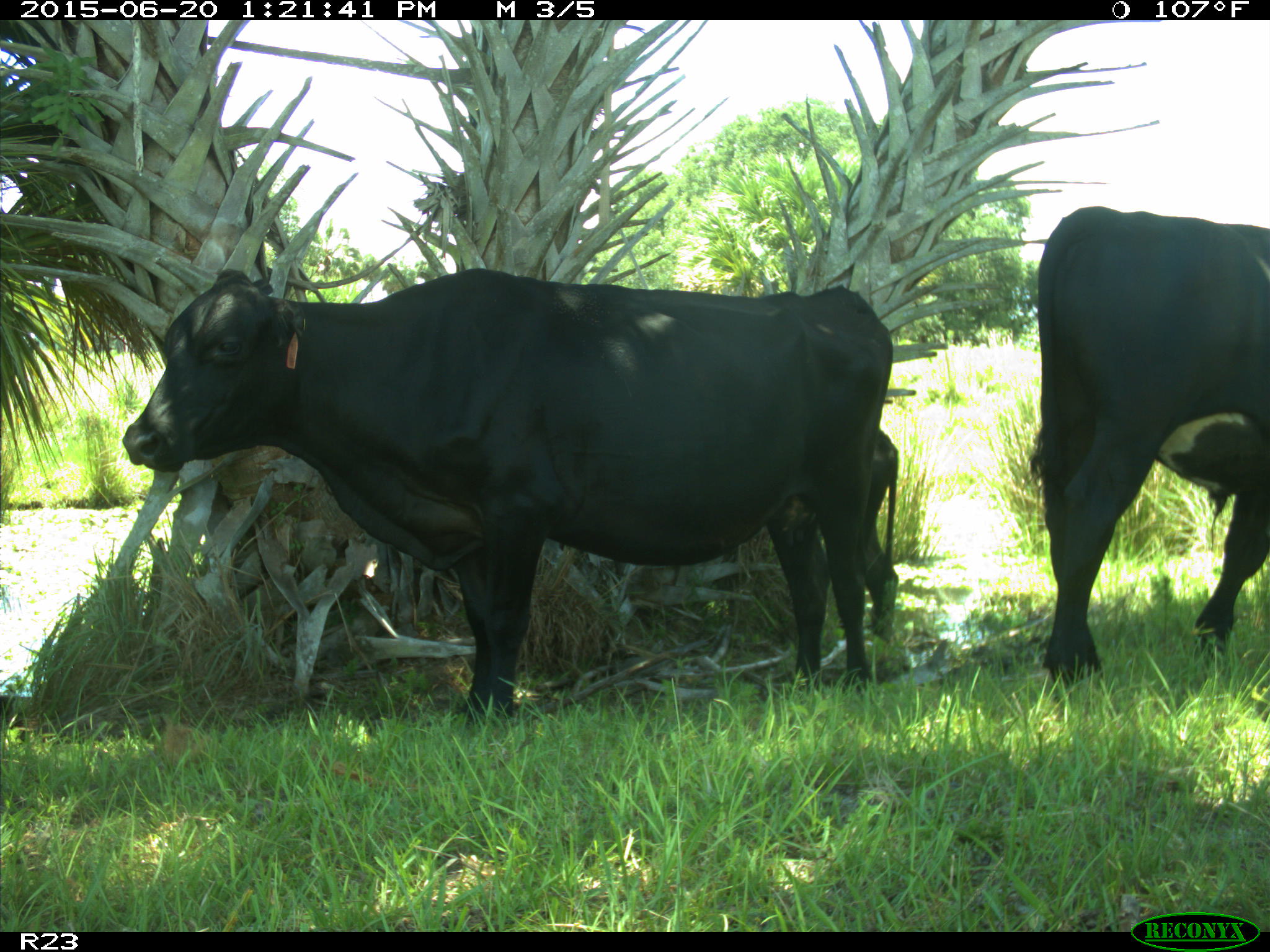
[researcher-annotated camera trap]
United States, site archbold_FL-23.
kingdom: Animalia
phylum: Chordata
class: Mammalia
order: Artiodactyla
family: Bovidae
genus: Bos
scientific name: Bos taurus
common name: domestic cow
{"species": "Bos taurus (domestic cow)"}